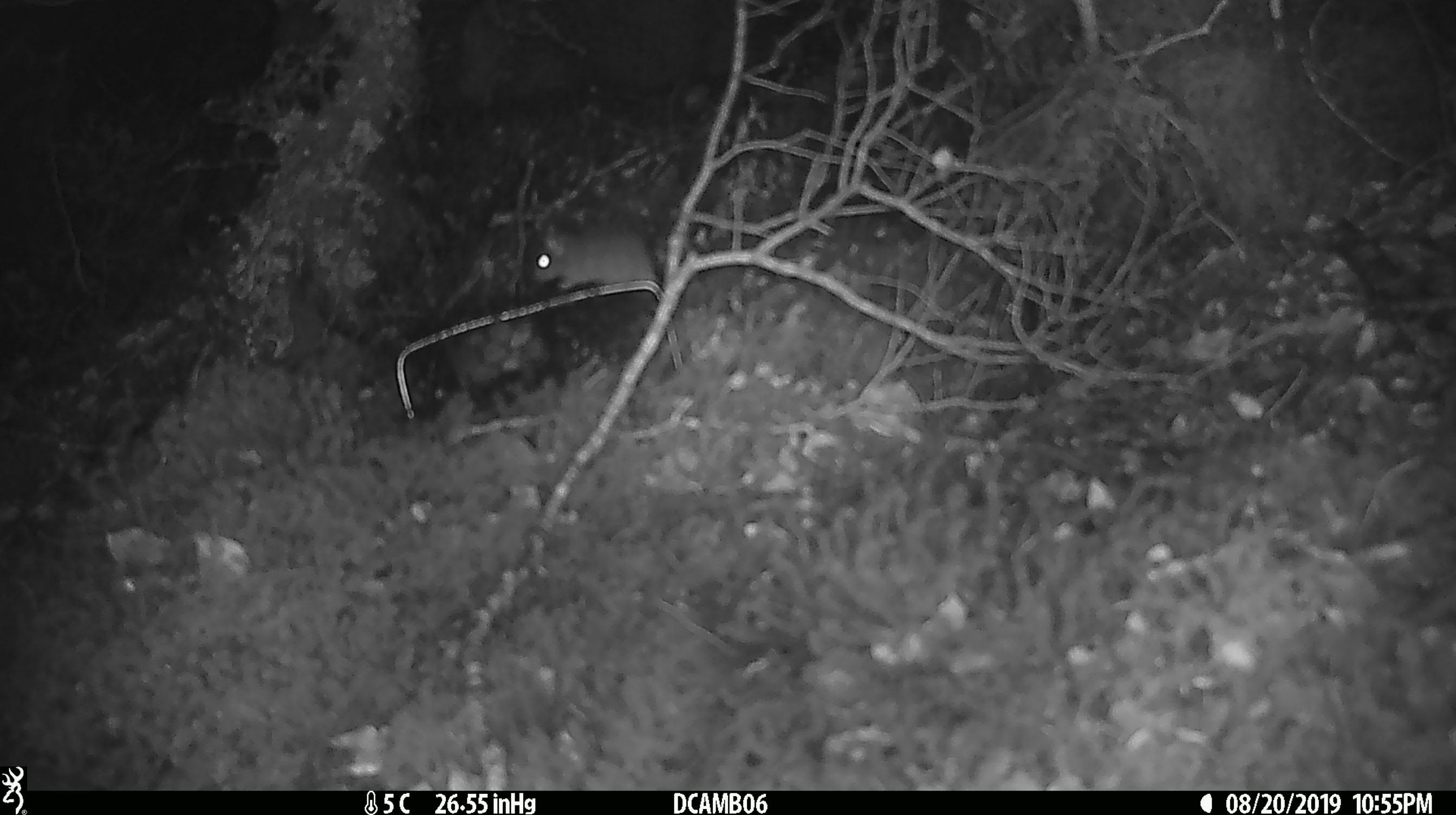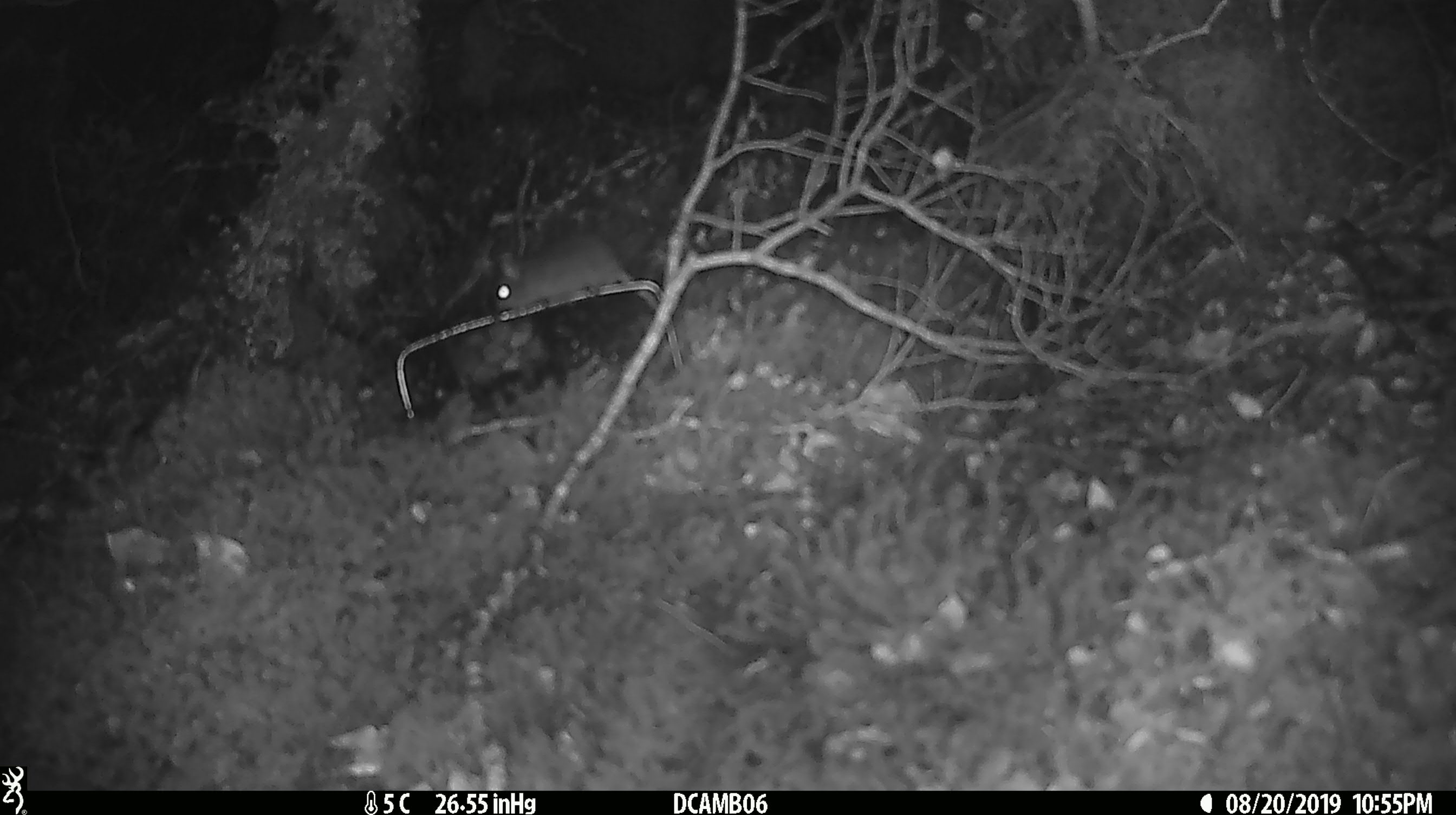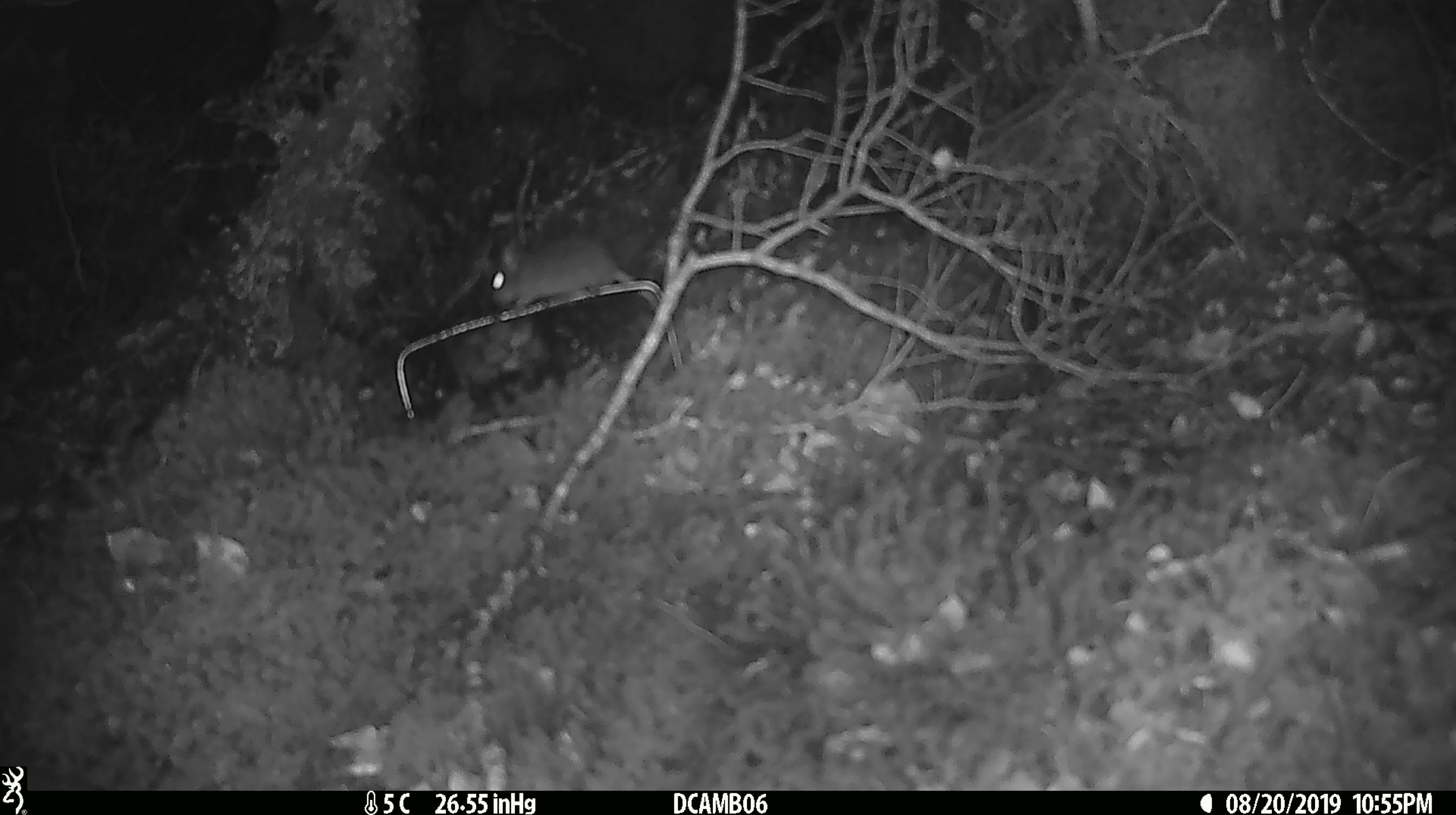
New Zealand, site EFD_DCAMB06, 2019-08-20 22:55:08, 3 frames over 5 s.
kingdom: Animalia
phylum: Chordata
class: Mammalia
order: Rodentia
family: Muridae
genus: Mus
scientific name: Mus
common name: mouse